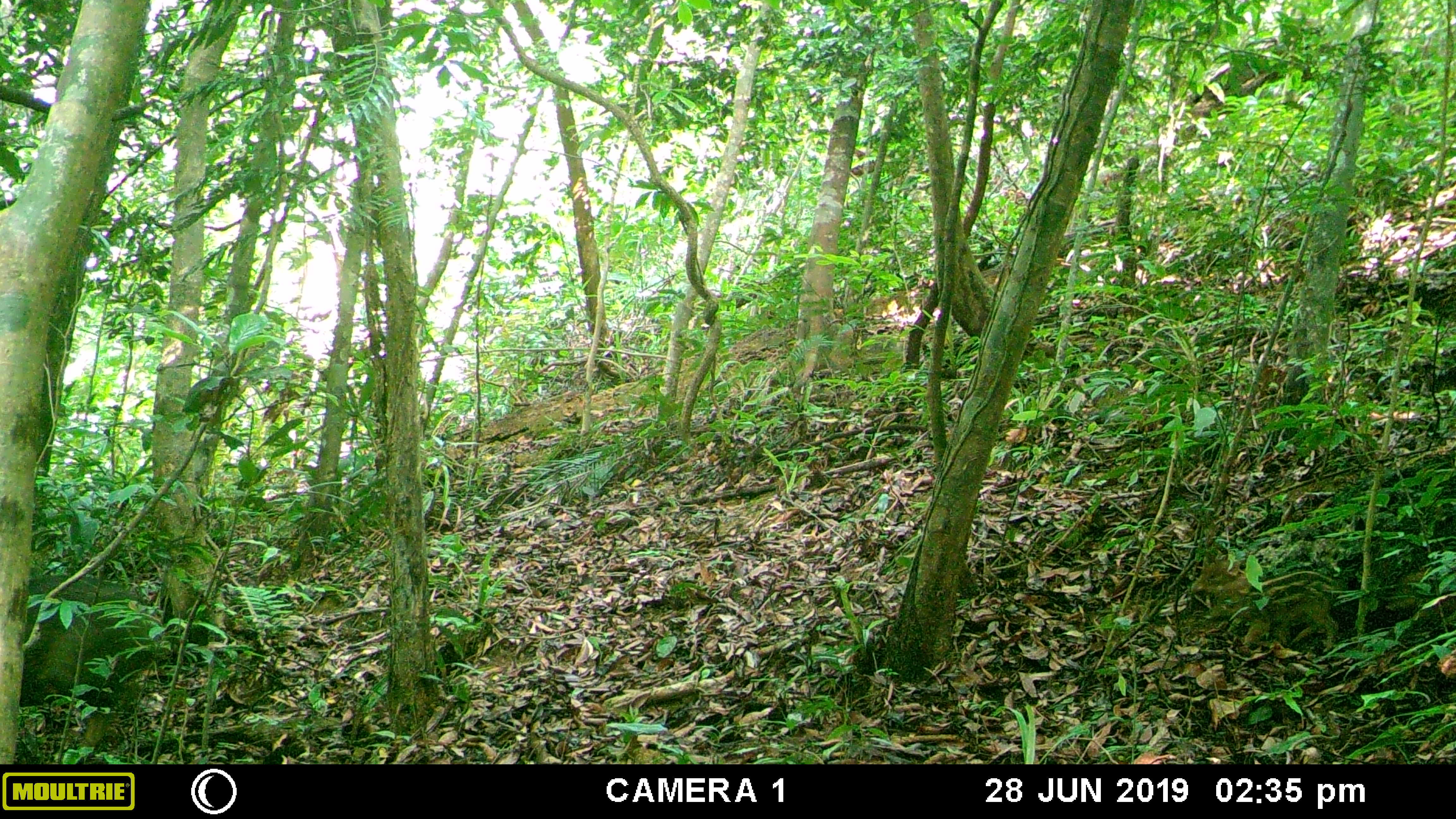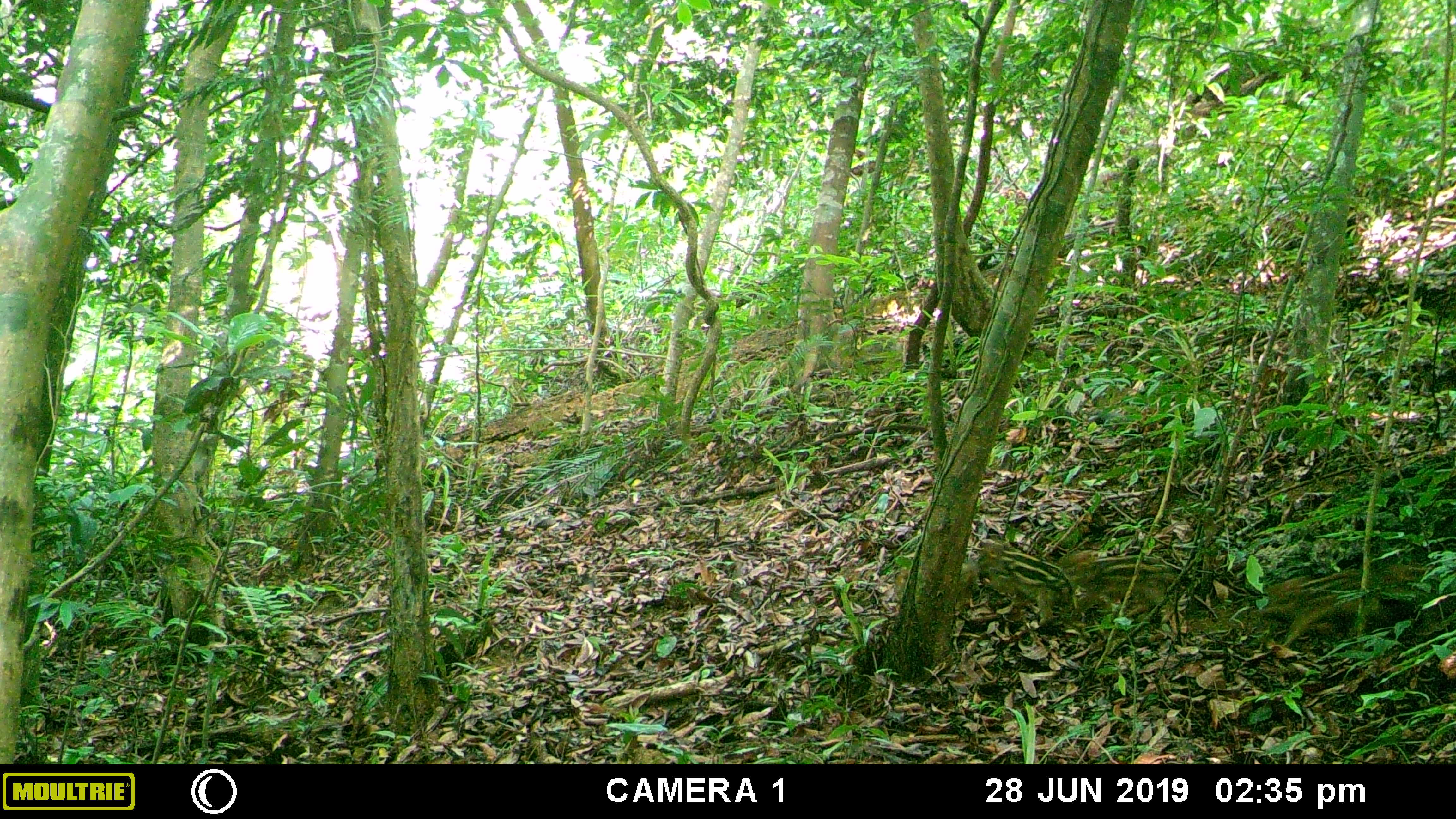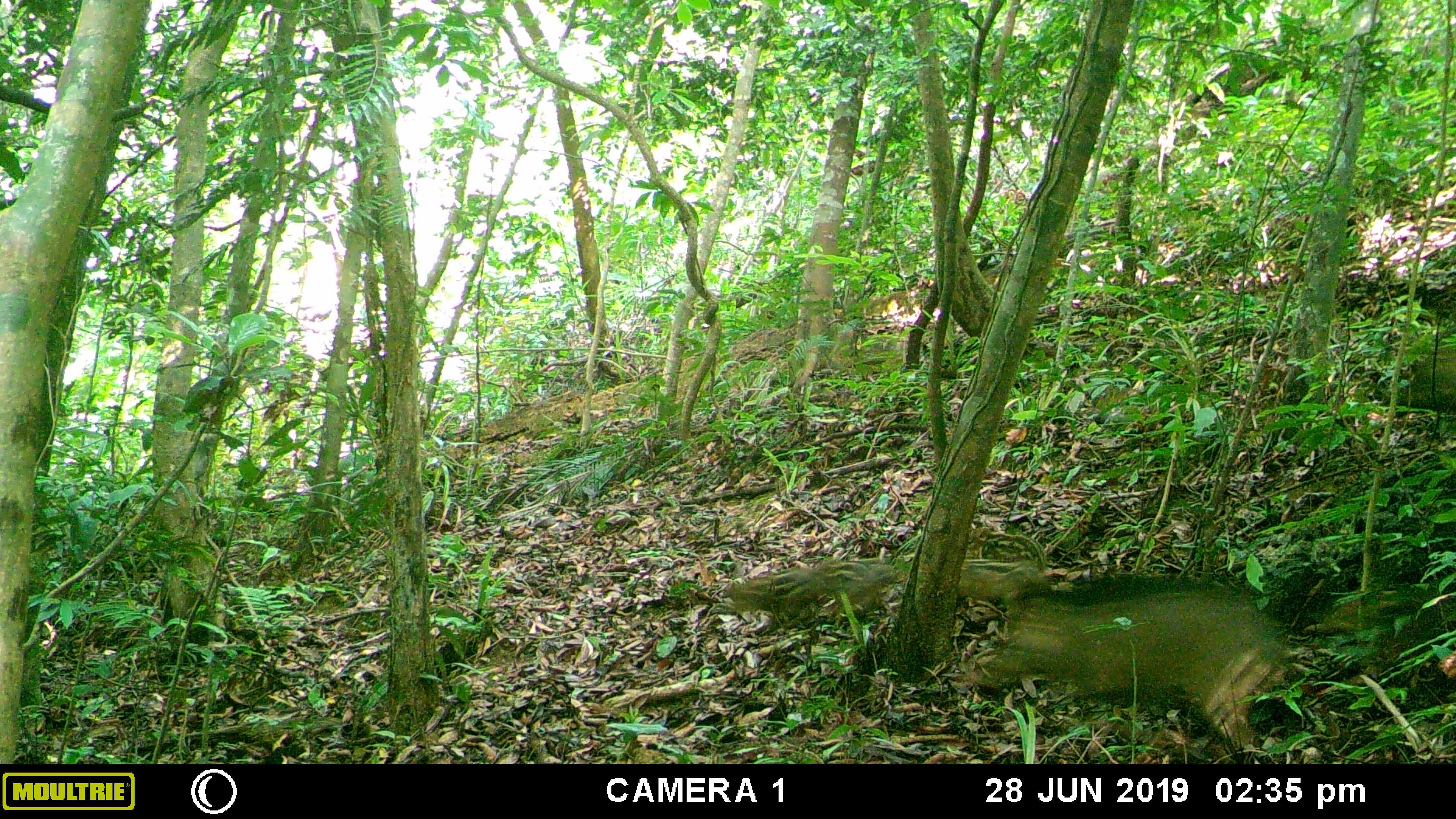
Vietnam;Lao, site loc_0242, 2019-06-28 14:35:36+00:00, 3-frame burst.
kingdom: Animalia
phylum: Chordata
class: Mammalia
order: Artiodactyla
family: Suidae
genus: Sus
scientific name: Sus scrofa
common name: eurasian wild pig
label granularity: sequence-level